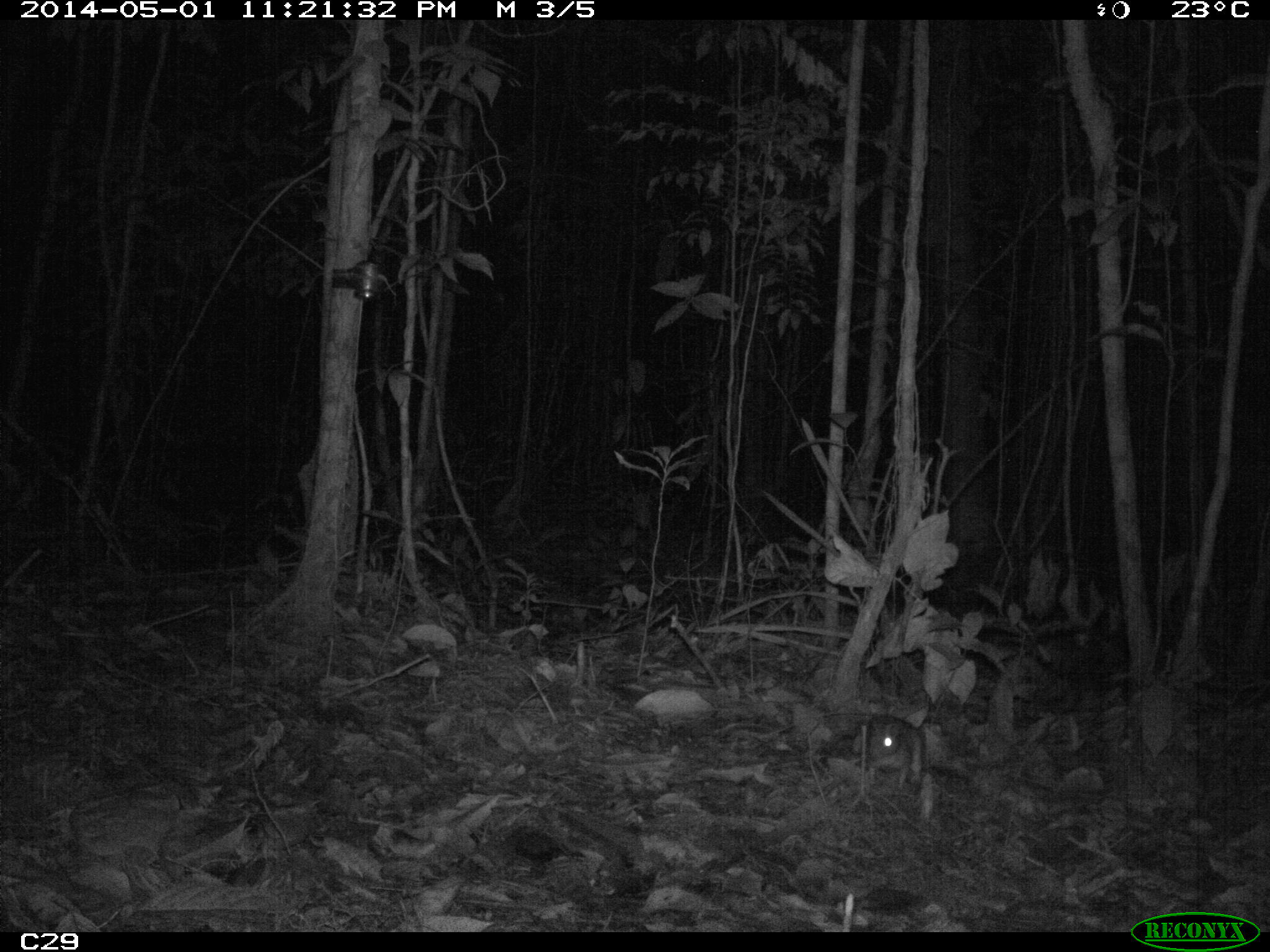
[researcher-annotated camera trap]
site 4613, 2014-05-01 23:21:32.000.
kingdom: Animalia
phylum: Chordata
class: Mammalia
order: Rodentia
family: Muridae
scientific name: Muridae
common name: mice, rats, and gerbils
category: unknown mouse or rat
Unknown mouse or rat (mice, rats, and gerbils) (Muridae), count 1, age adult.